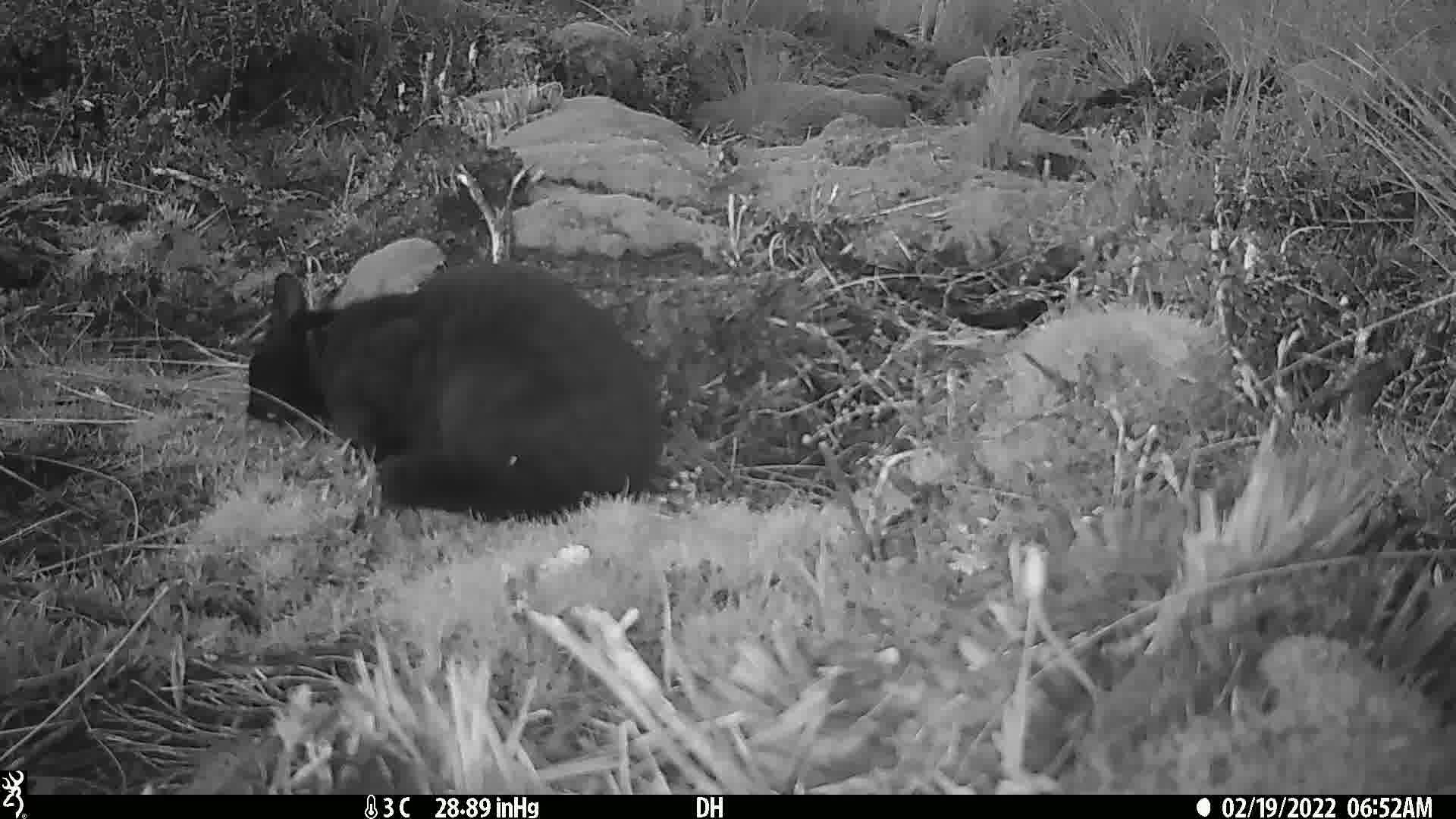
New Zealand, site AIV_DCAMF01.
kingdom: Animalia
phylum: Chordata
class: Mammalia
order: Carnivora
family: Felidae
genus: Felis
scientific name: Felis catus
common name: domestic cat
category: cat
Cat (domestic cat) (Felis catus).